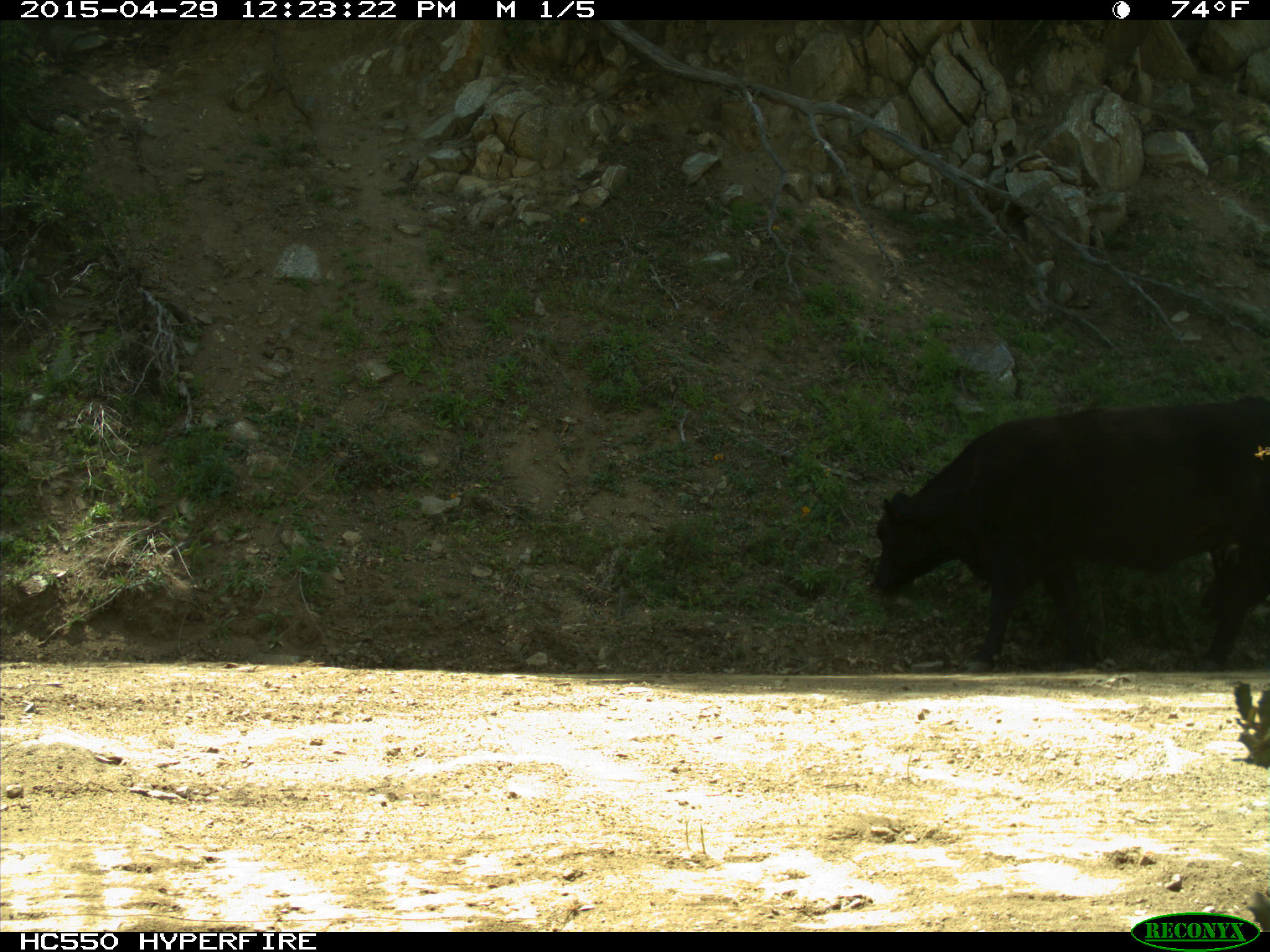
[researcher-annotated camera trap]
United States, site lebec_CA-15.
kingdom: Animalia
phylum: Chordata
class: Mammalia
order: Artiodactyla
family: Bovidae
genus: Bos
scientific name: Bos taurus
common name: domestic cow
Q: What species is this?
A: Bos taurus (domestic cow).